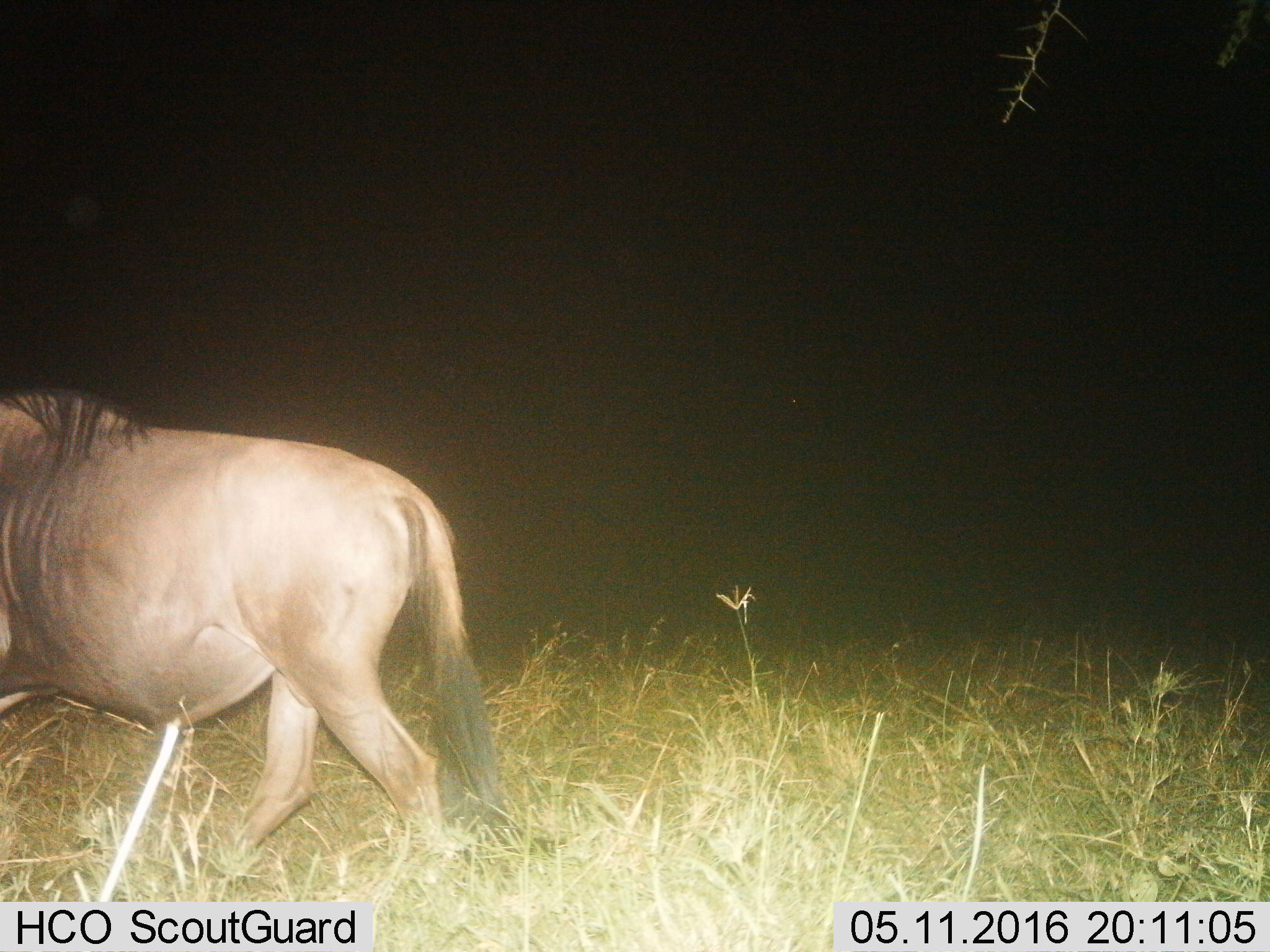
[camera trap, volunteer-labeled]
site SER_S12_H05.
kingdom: Animalia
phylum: Chordata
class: Mammalia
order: Artiodactyla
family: Bovidae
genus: Connochaetes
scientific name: Connochaetes taurinus taurinus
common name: blue wildebeest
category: wildebeestblue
Wildebeestblue (blue wildebeest) (Connochaetes taurinus taurinus), count 1. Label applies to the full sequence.